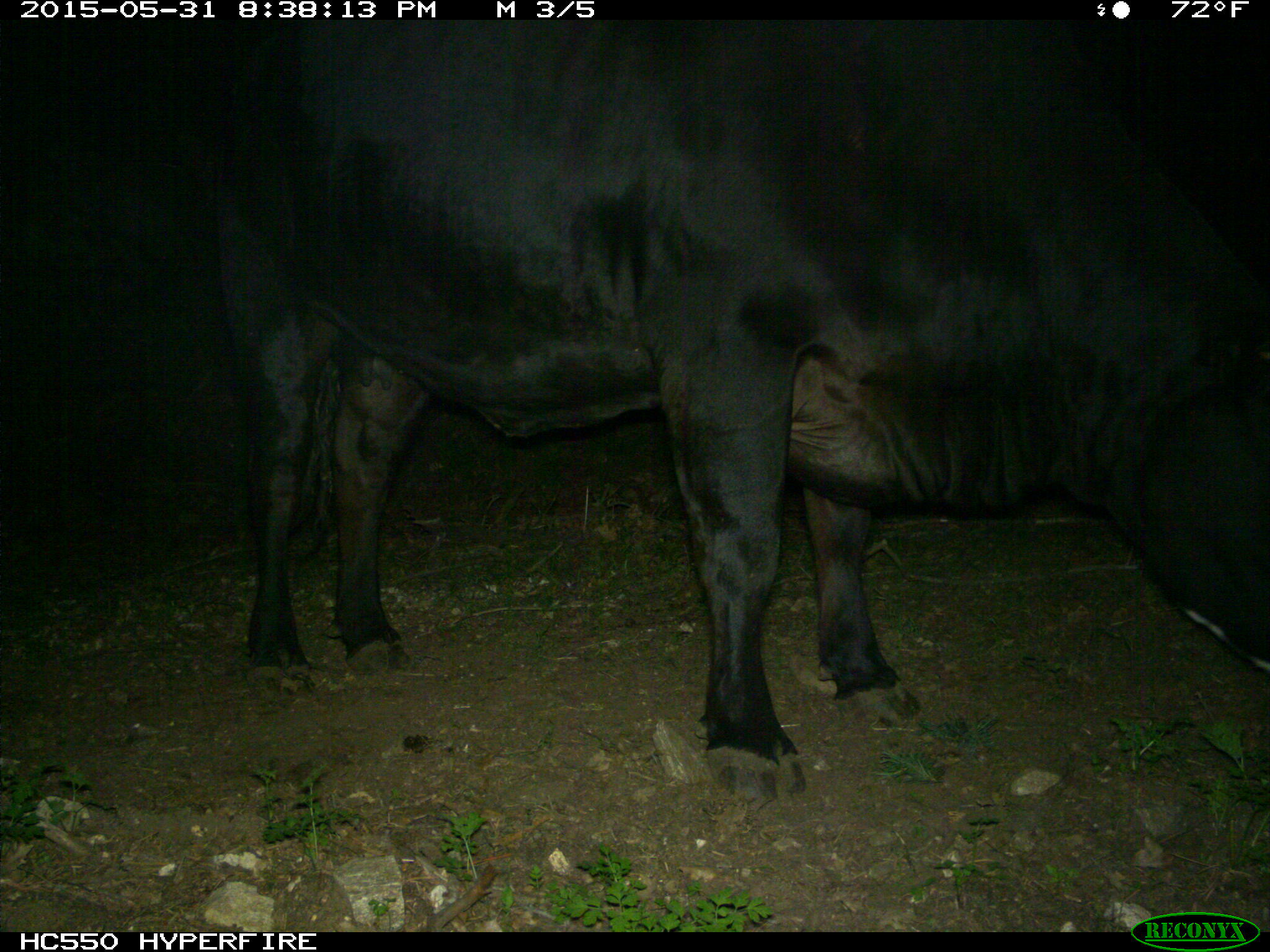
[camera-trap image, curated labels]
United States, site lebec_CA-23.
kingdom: Animalia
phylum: Chordata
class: Mammalia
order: Artiodactyla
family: Bovidae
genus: Bos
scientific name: Bos taurus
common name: domestic cow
Bos taurus (domestic cow).